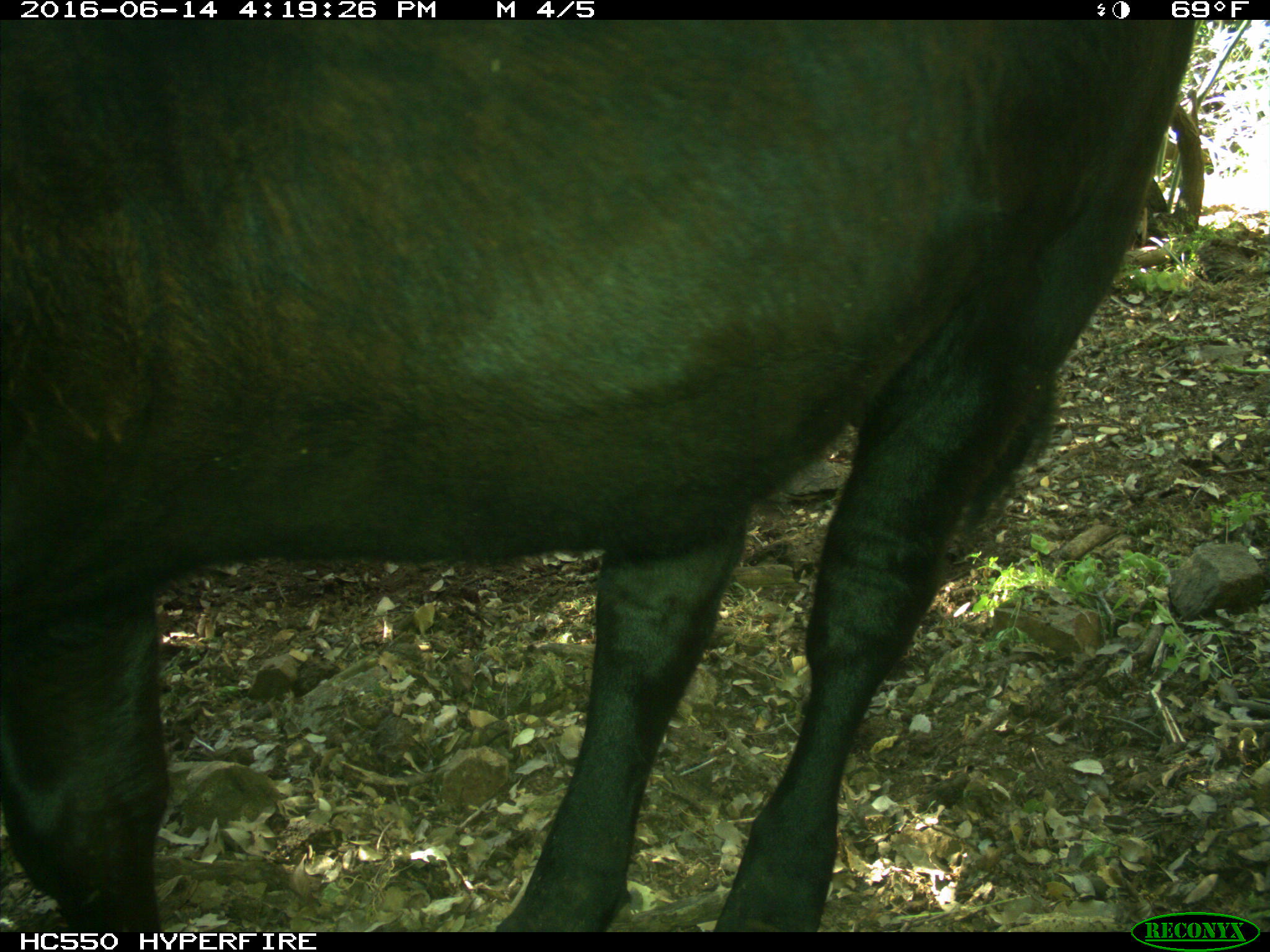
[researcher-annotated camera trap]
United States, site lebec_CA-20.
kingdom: Animalia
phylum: Chordata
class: Mammalia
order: Artiodactyla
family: Bovidae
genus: Bos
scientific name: Bos taurus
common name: domestic cow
Bos taurus (domestic cow).